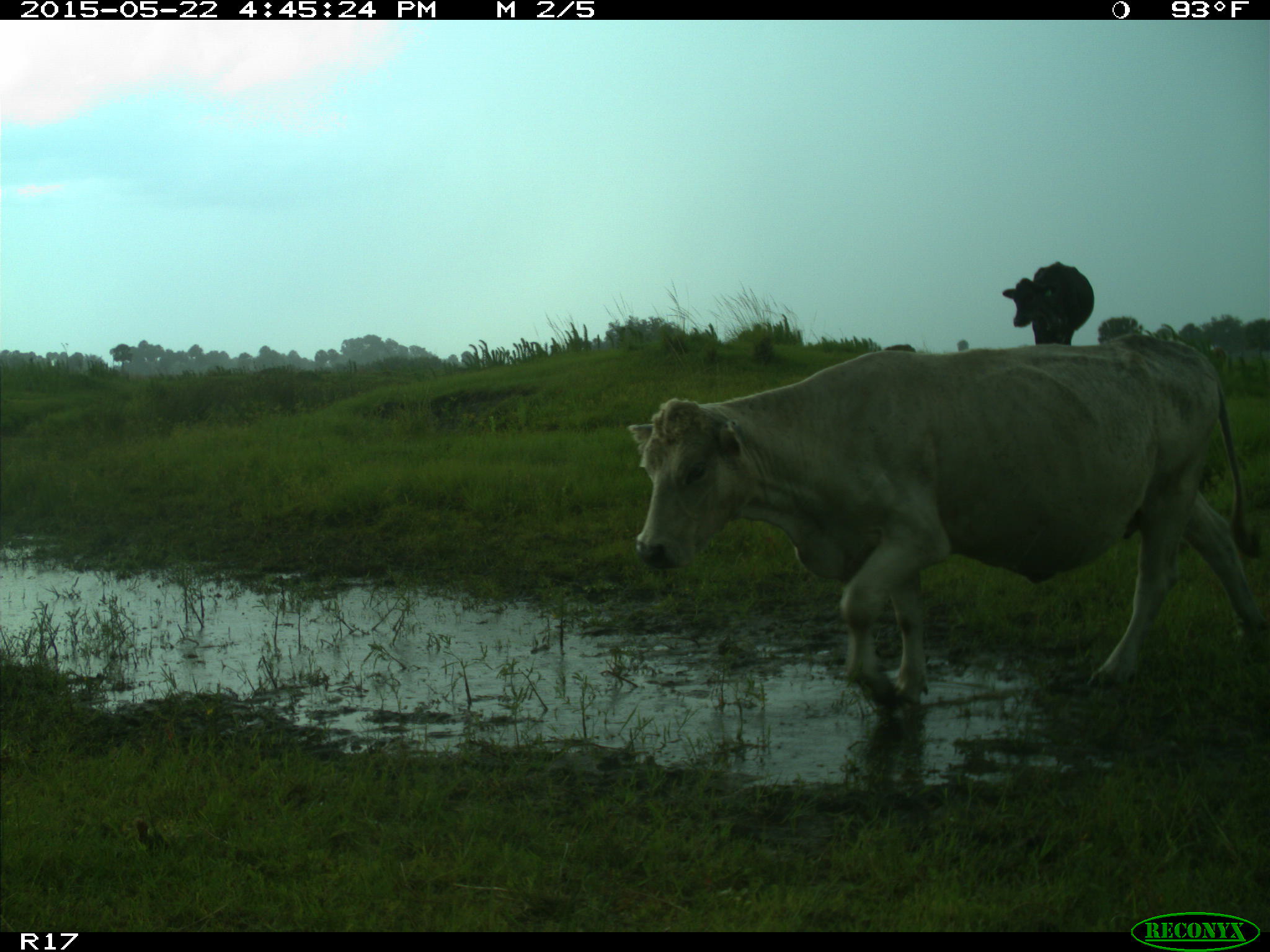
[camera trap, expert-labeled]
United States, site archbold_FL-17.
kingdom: Animalia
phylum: Chordata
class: Mammalia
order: Artiodactyla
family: Bovidae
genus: Bos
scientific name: Bos taurus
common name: domestic cow